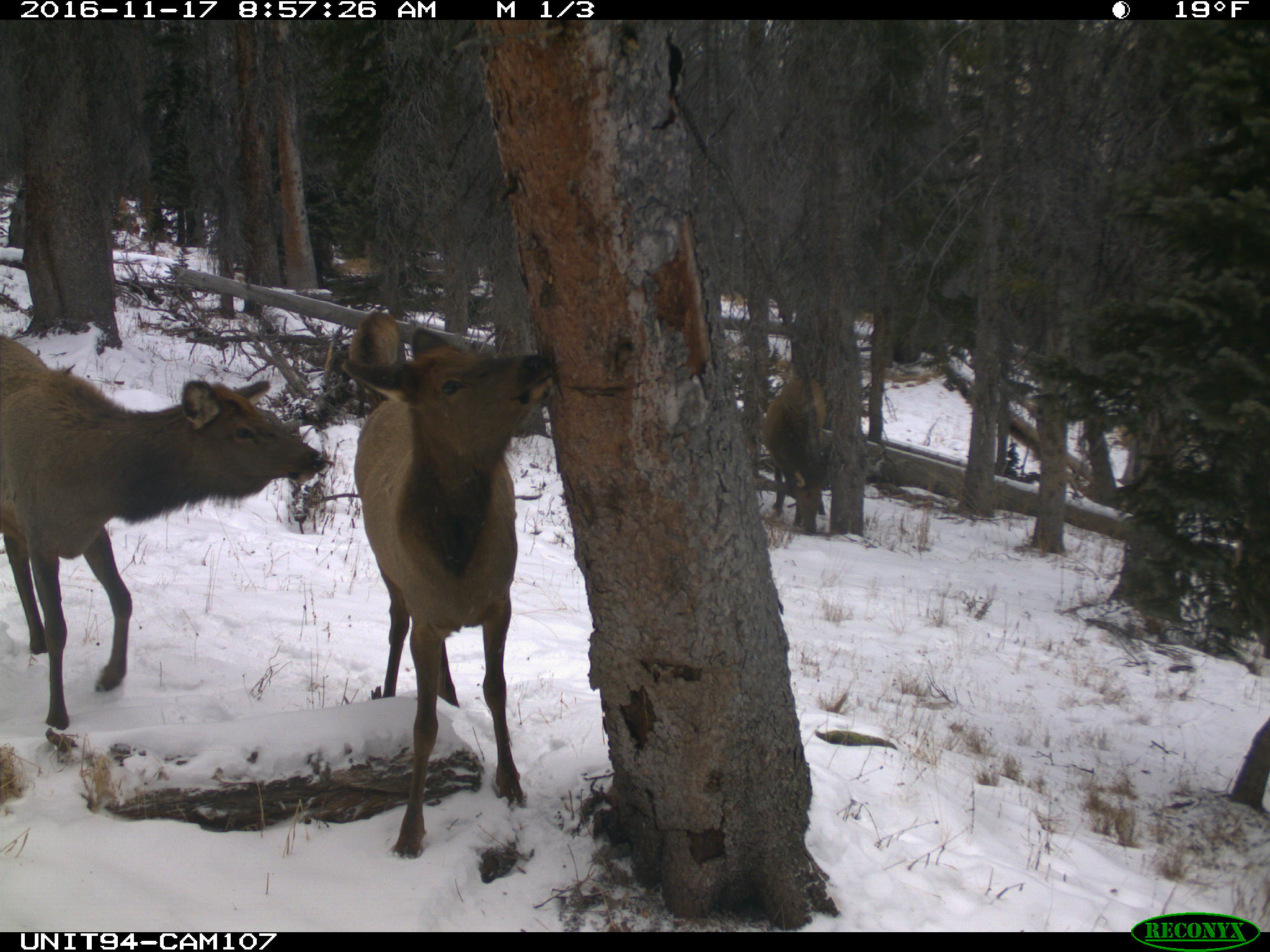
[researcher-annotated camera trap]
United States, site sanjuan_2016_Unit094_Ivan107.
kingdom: Animalia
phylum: Chordata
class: Mammalia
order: Artiodactyla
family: Cervidae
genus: Cervus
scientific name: Cervus elaphus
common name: red deer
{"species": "Cervus elaphus (red deer)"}